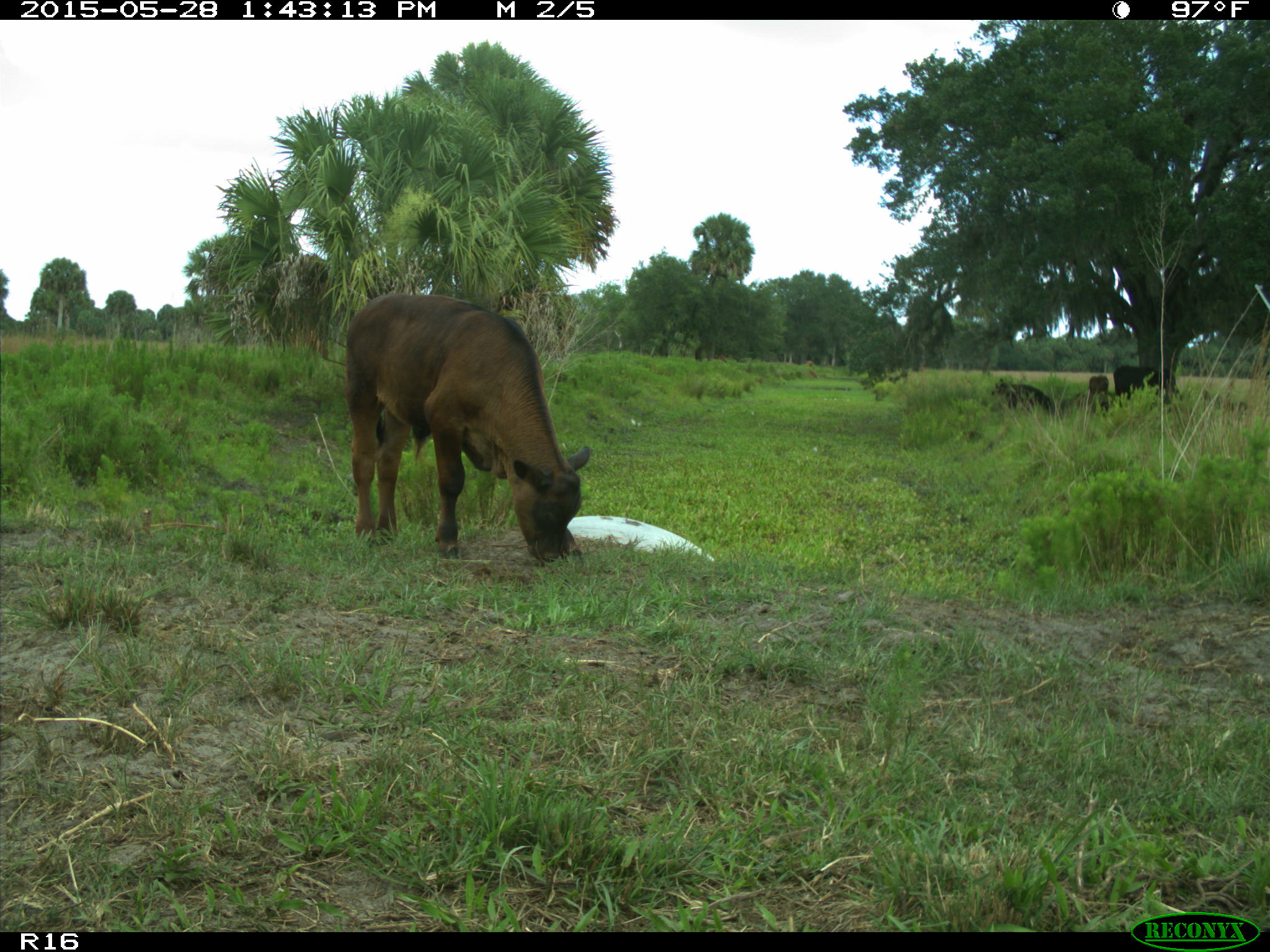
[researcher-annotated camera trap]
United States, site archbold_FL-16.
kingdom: Animalia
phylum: Chordata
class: Mammalia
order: Artiodactyla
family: Bovidae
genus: Bos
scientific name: Bos taurus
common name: domestic cow